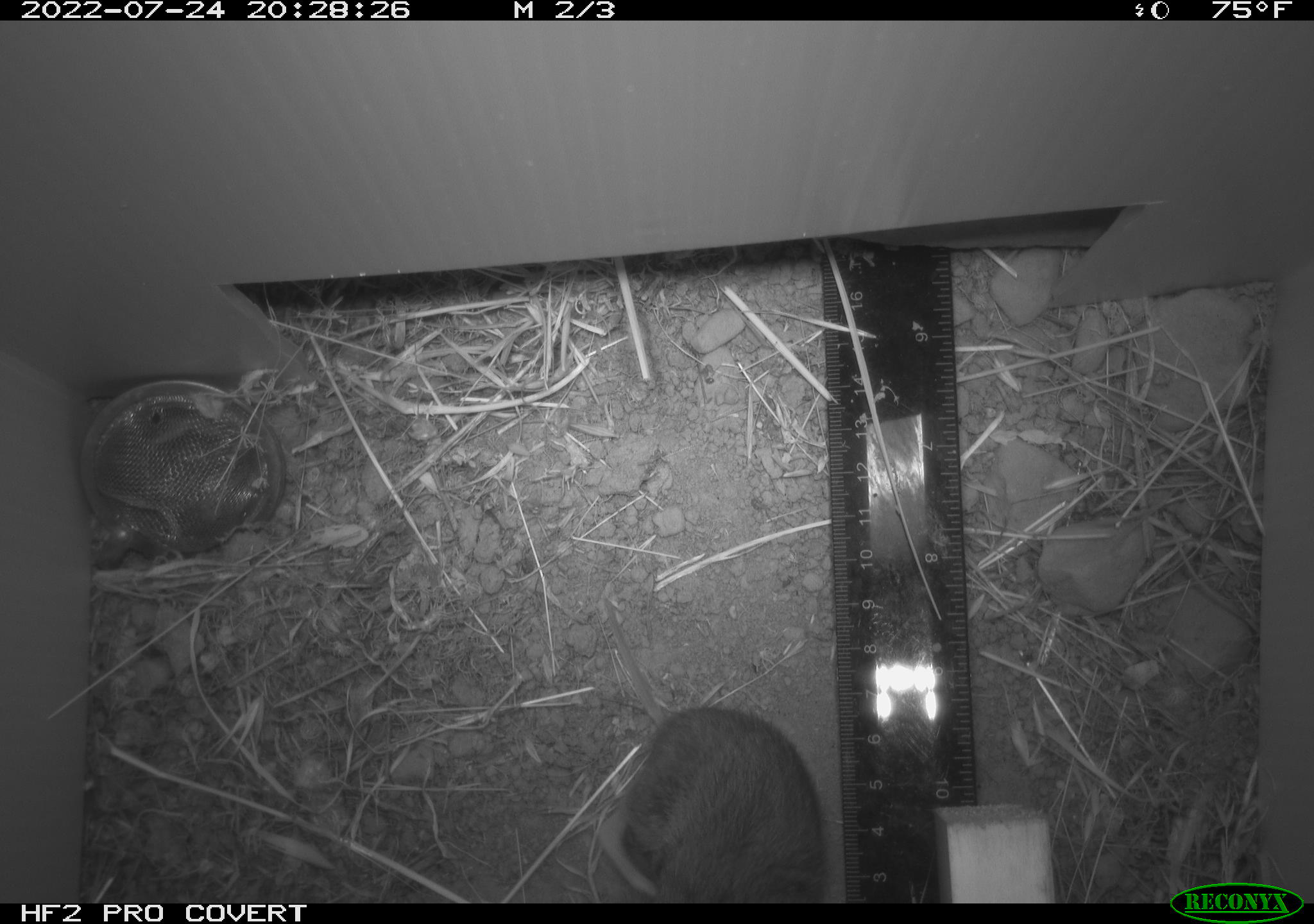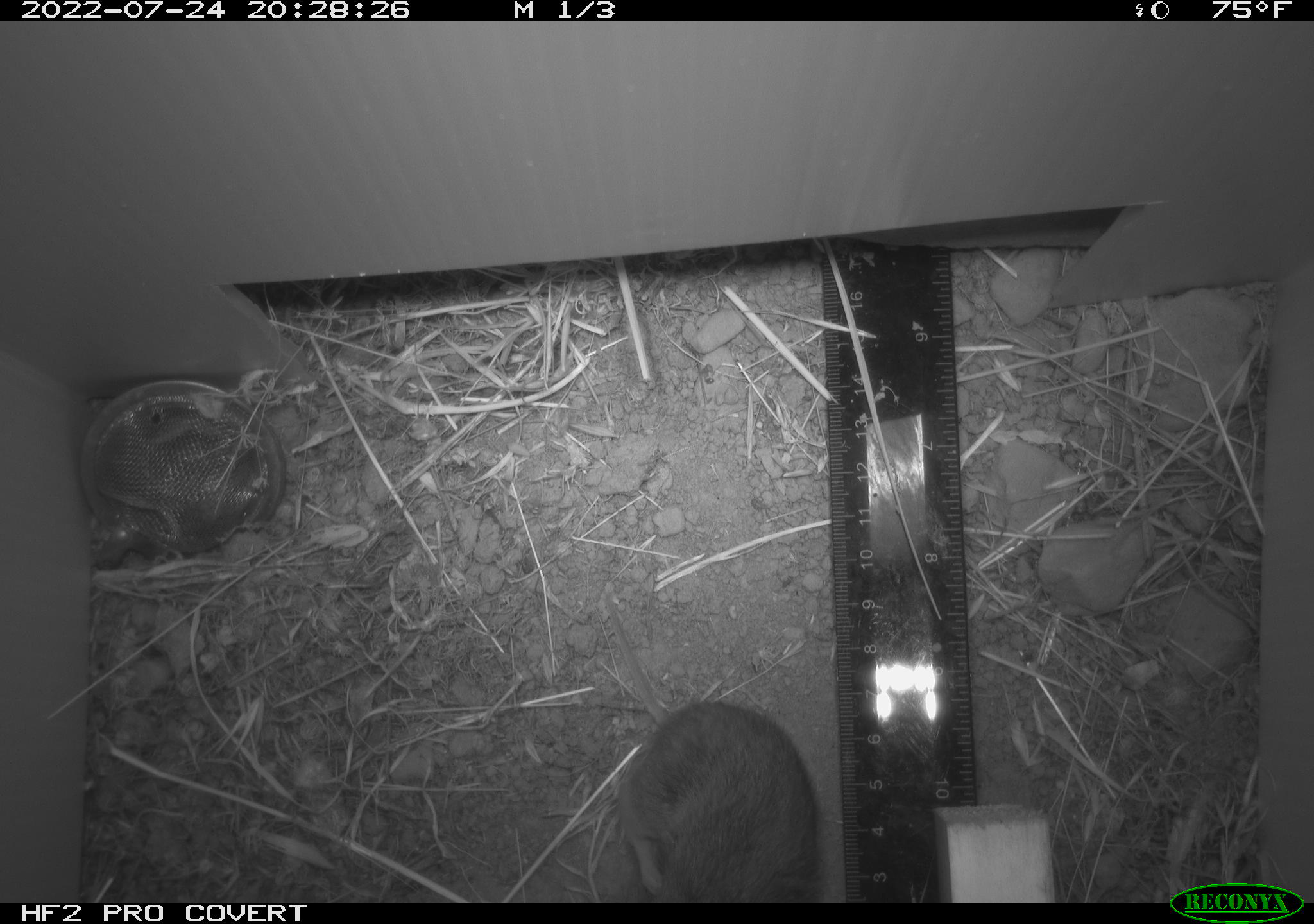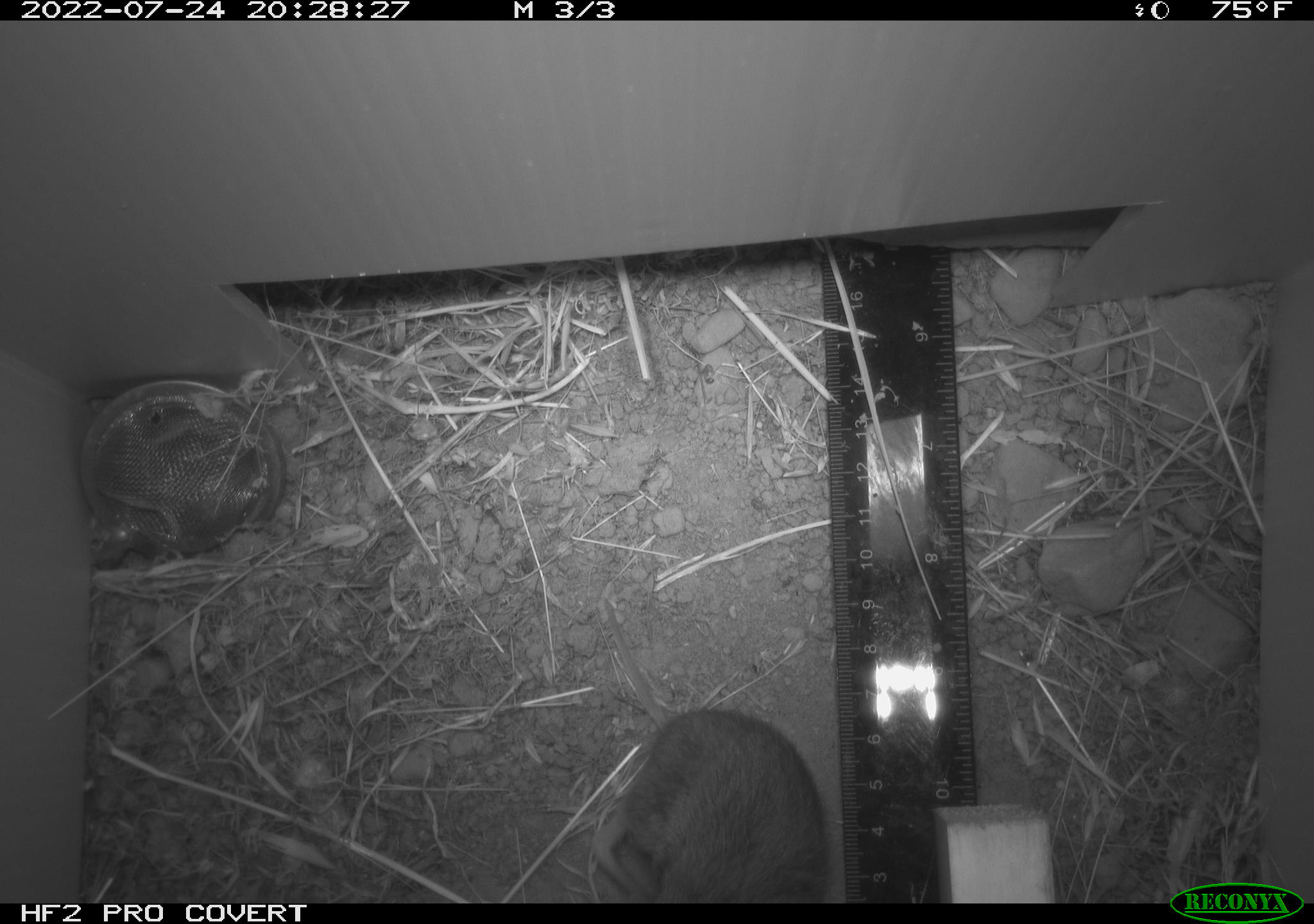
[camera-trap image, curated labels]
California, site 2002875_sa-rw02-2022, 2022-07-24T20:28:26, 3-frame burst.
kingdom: Animalia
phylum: Chordata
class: Mammalia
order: Rodentia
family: Cricetidae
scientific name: Arvicolinae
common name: voles, lemmings, and muskrats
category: arvicolinae subfamily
Arvicolinae subfamily (voles, lemmings, and muskrats) (Arvicolinae).